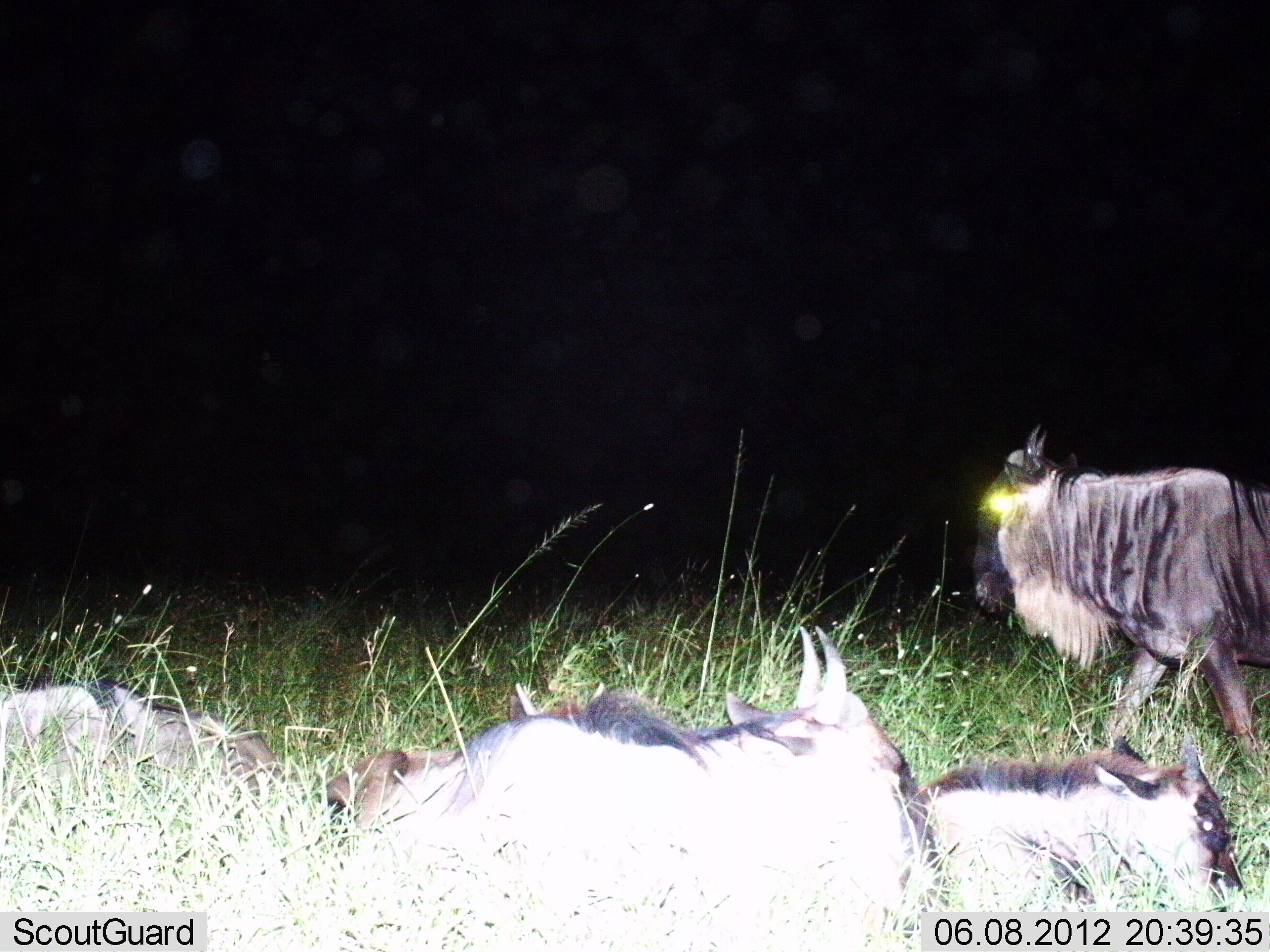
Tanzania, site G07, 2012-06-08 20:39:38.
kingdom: Animalia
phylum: Chordata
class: Mammalia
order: Artiodactyla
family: Bovidae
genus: Connochaetes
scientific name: Connochaetes taurinus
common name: blue wildebeest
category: wildebeest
Wildebeest (blue wildebeest) (Connochaetes taurinus), count 5. Behavior (volunteer vote fractions): standing 30%, resting 100%, moving 60%, interacting 0%. Young present (vote fraction): 50%. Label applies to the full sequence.